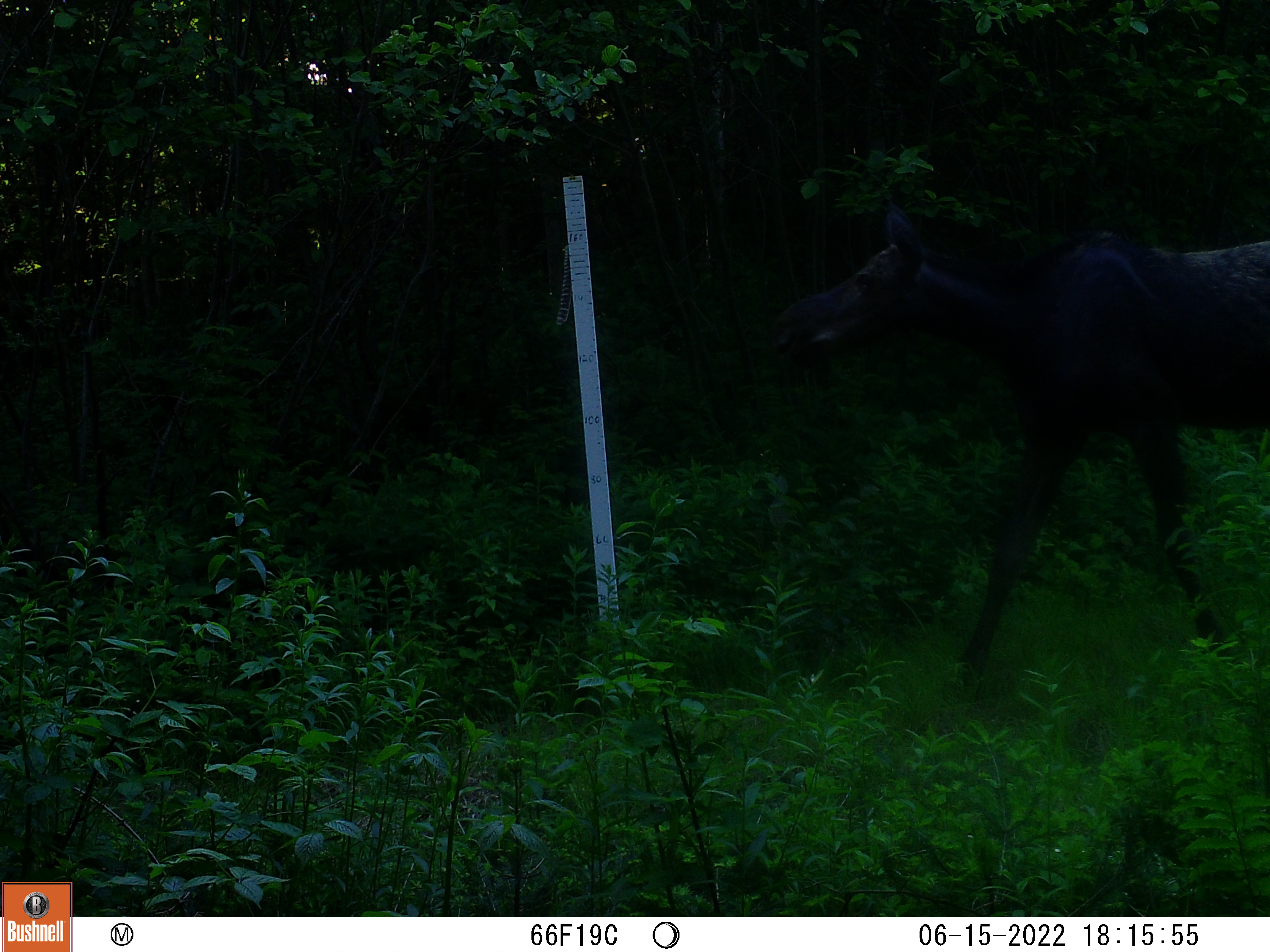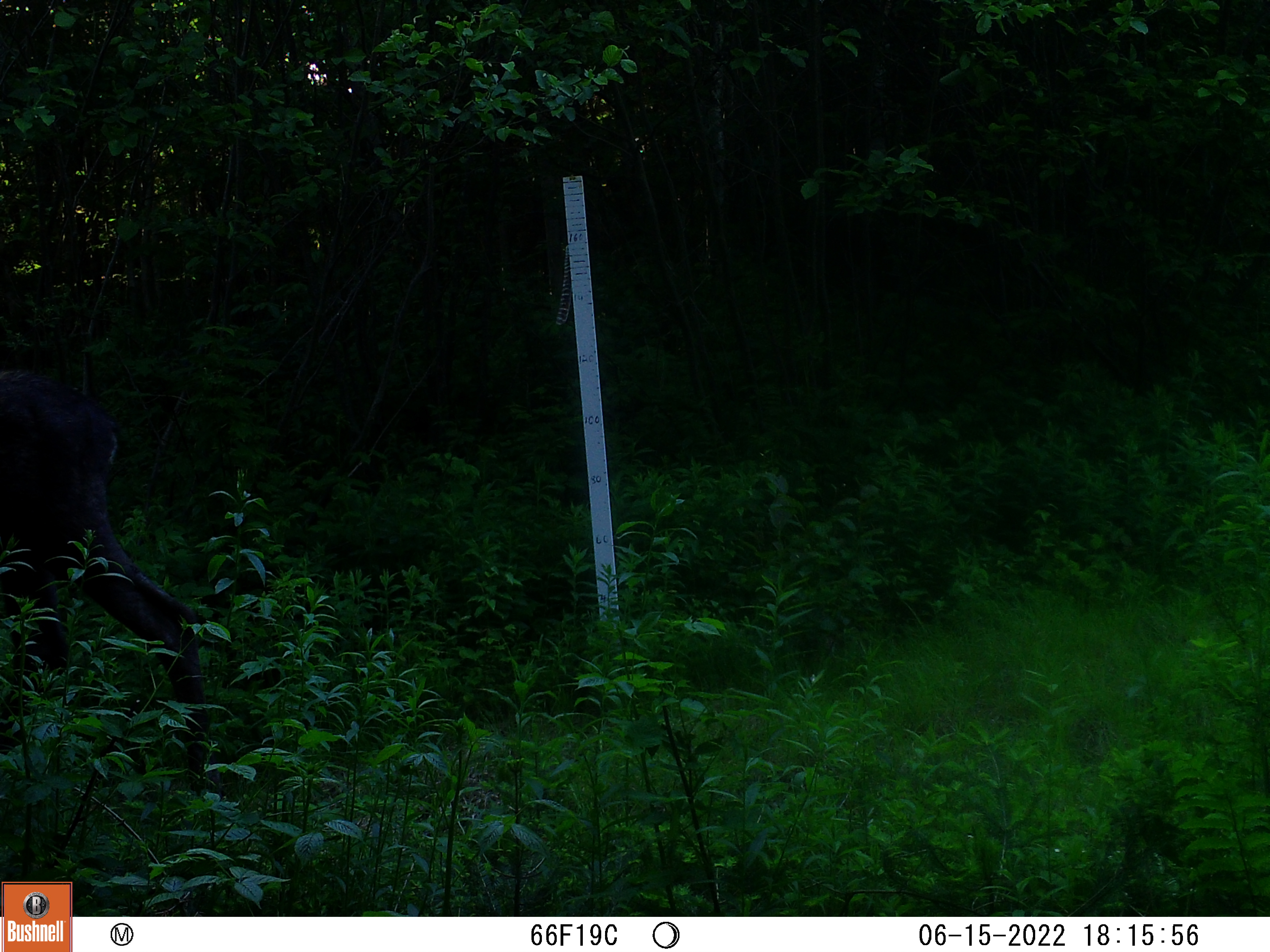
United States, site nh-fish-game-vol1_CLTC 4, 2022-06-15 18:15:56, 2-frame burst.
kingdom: Animalia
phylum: Chordata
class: Mammalia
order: Artiodactyla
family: Cervidae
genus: Alces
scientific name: Alces alces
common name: moose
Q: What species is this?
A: Moose (Alces alces).